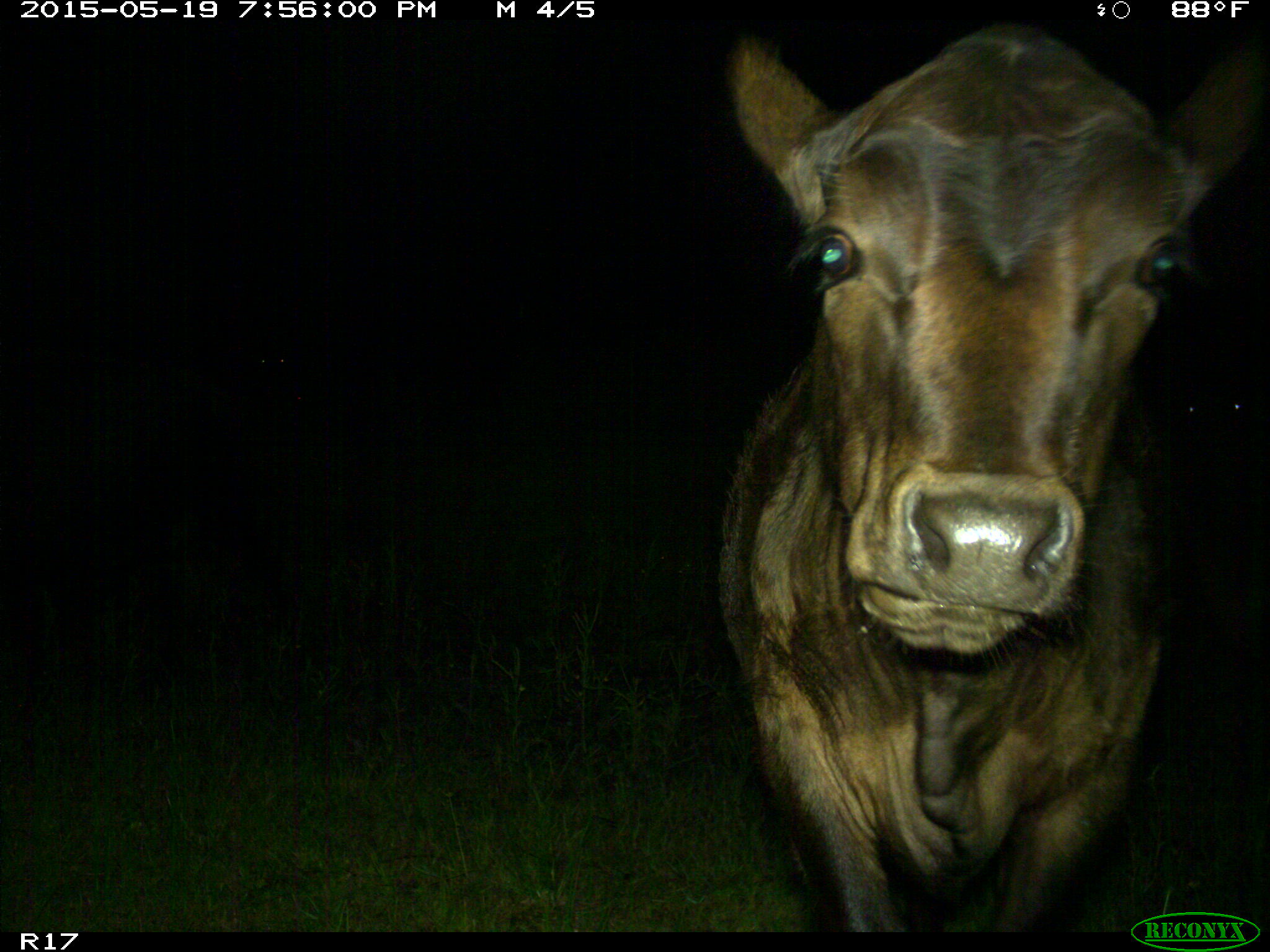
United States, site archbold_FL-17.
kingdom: Animalia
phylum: Chordata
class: Mammalia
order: Artiodactyla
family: Bovidae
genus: Bos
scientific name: Bos taurus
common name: domestic cow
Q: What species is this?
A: Bos taurus (domestic cow).